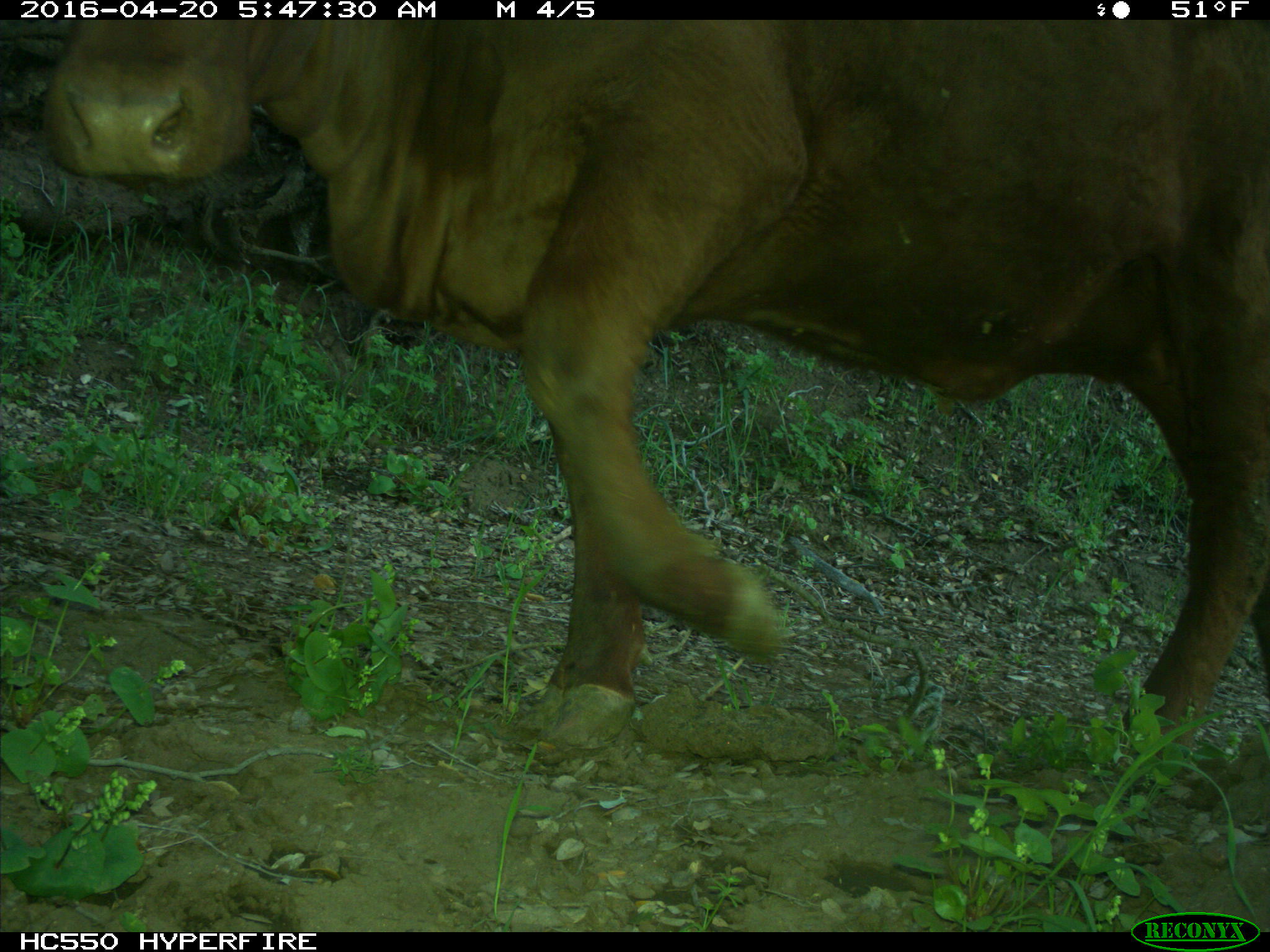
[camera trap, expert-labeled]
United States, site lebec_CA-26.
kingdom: Animalia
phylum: Chordata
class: Mammalia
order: Artiodactyla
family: Bovidae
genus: Bos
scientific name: Bos taurus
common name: domestic cow